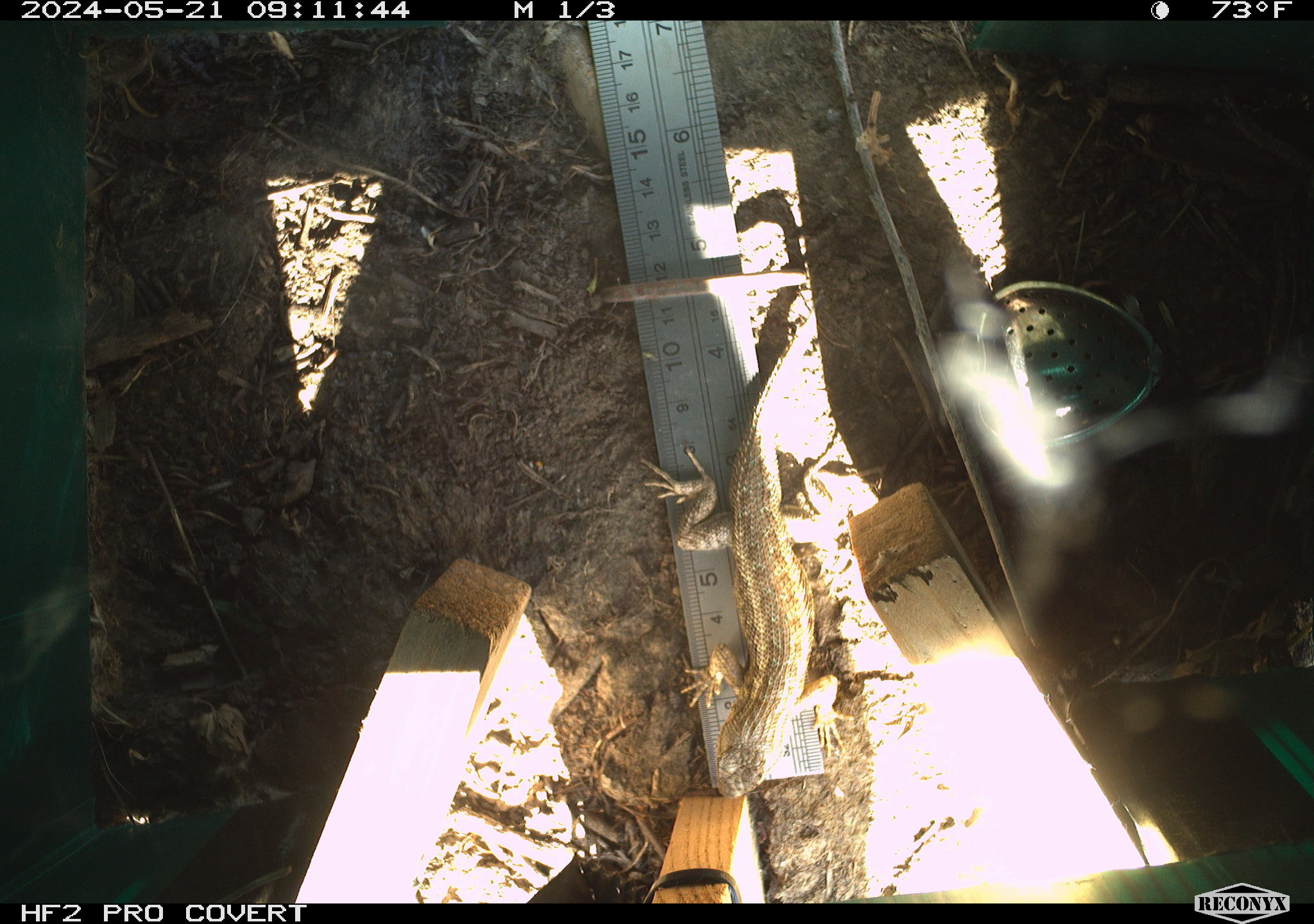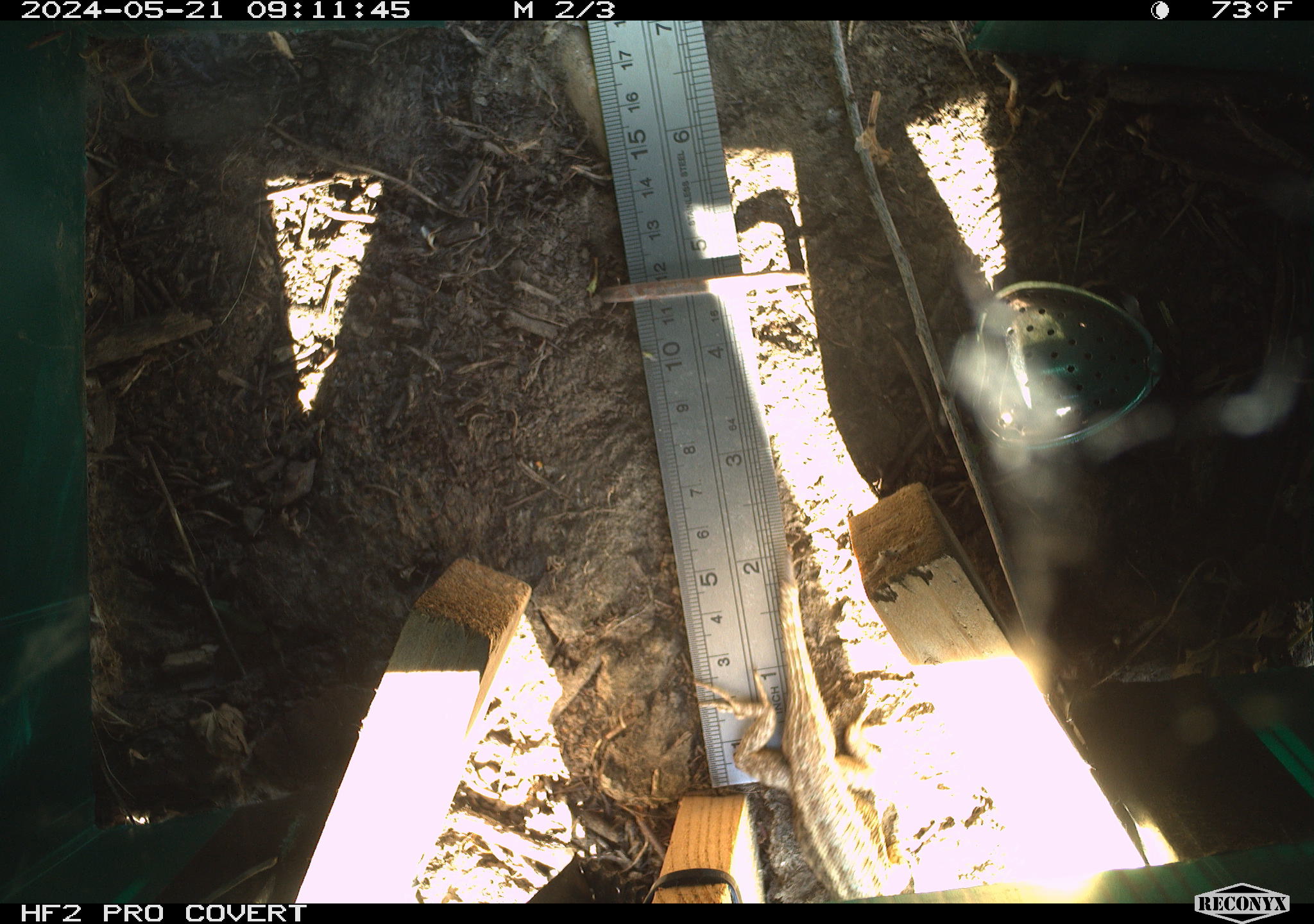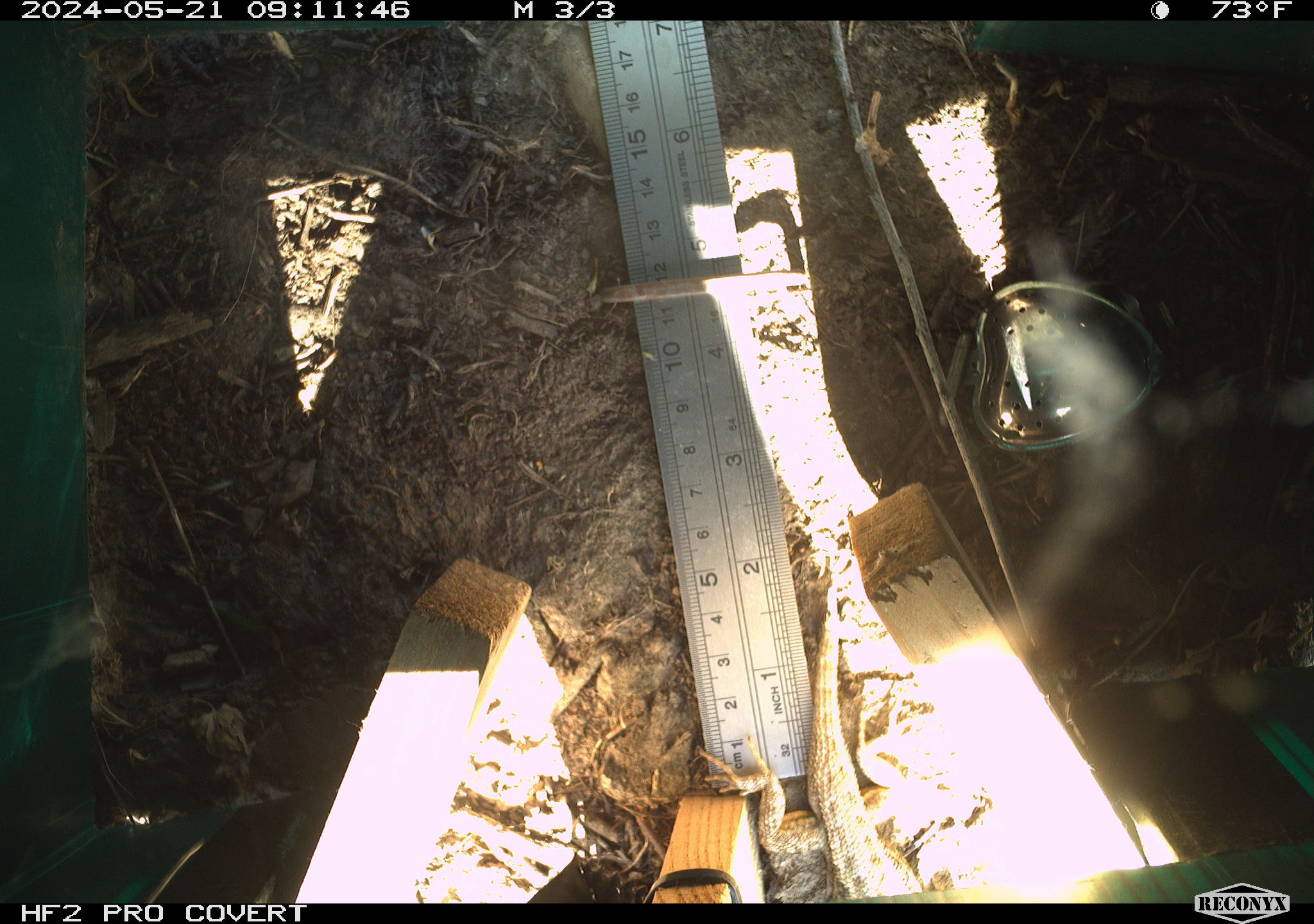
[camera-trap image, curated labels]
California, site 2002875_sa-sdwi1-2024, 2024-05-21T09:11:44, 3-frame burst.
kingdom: Animalia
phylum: Chordata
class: Reptilia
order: Squamata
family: Phrynosomatidae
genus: Sceloporus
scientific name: Sceloporus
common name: spiny lizards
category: sceloporus species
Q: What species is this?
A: Sceloporus species (spiny lizards) (Sceloporus).